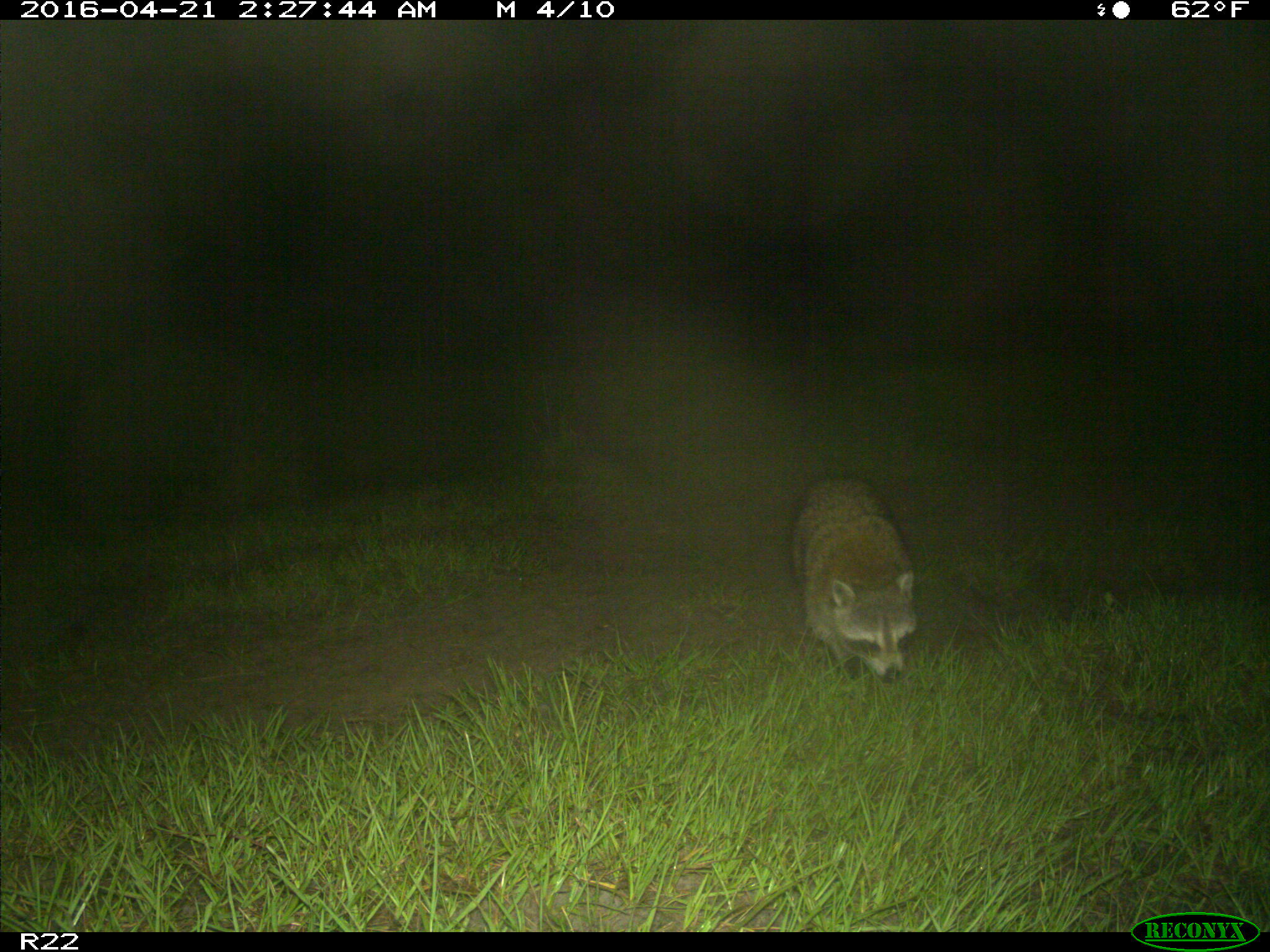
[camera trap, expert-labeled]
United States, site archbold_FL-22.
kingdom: Animalia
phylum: Chordata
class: Mammalia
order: Carnivora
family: Procyonidae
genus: Procyon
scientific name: Procyon lotor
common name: common raccoon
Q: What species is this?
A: Procyon lotor (common raccoon).